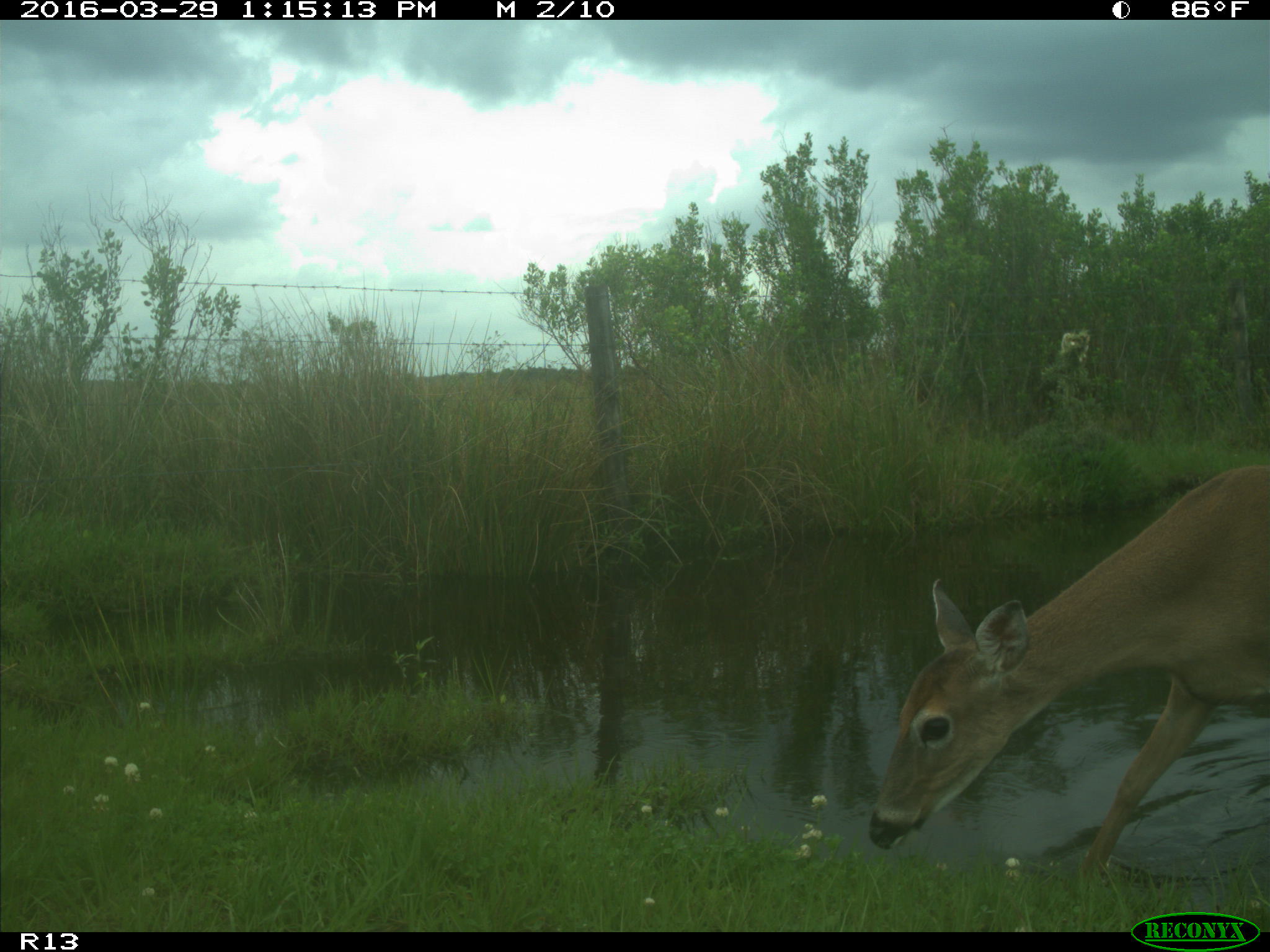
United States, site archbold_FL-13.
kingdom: Animalia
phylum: Chordata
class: Mammalia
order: Artiodactyla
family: Cervidae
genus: Odocoileus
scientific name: Odocoileus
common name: deer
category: unidentified deer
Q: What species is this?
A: Unidentified deer (deer) (Odocoileus).